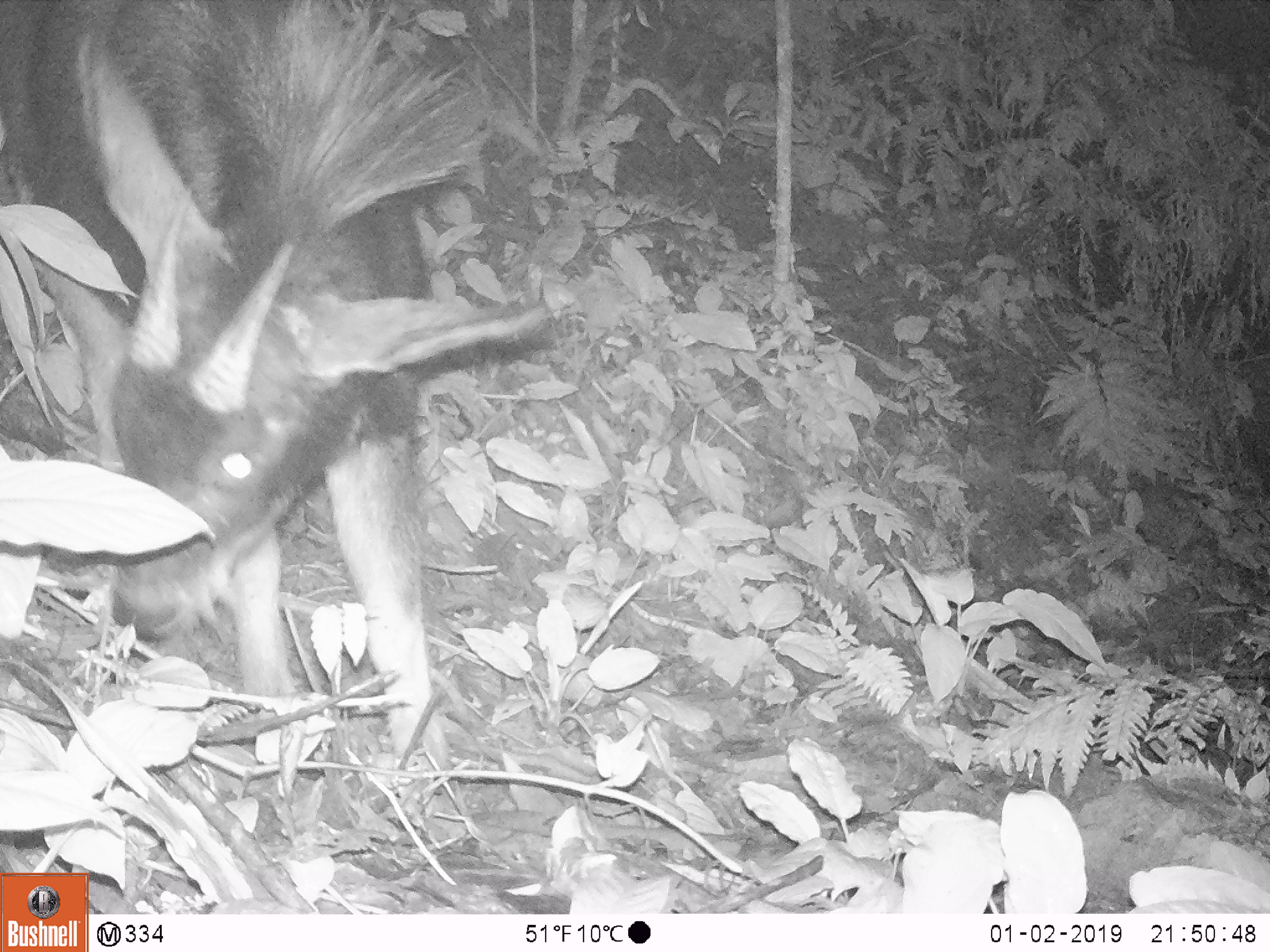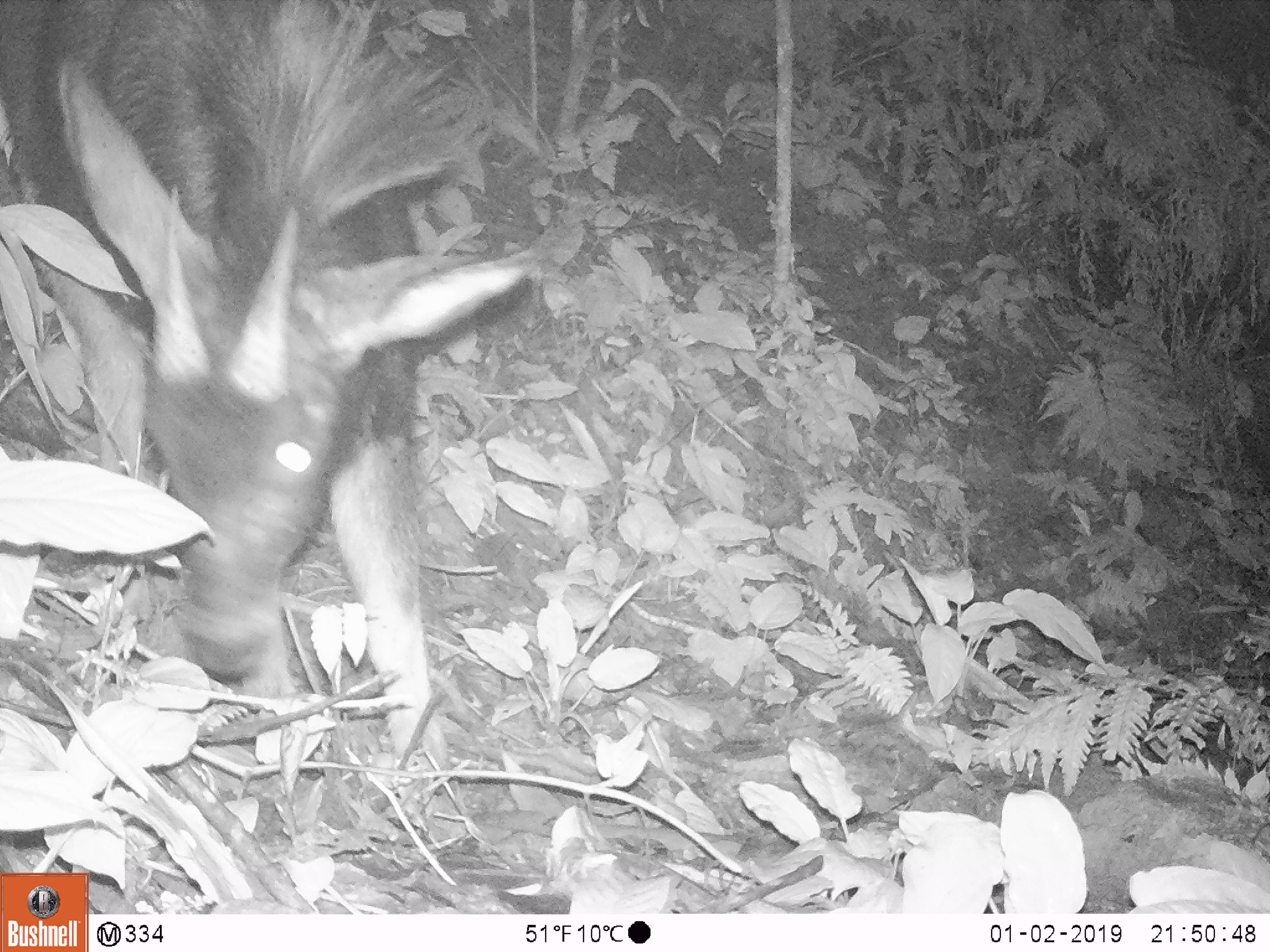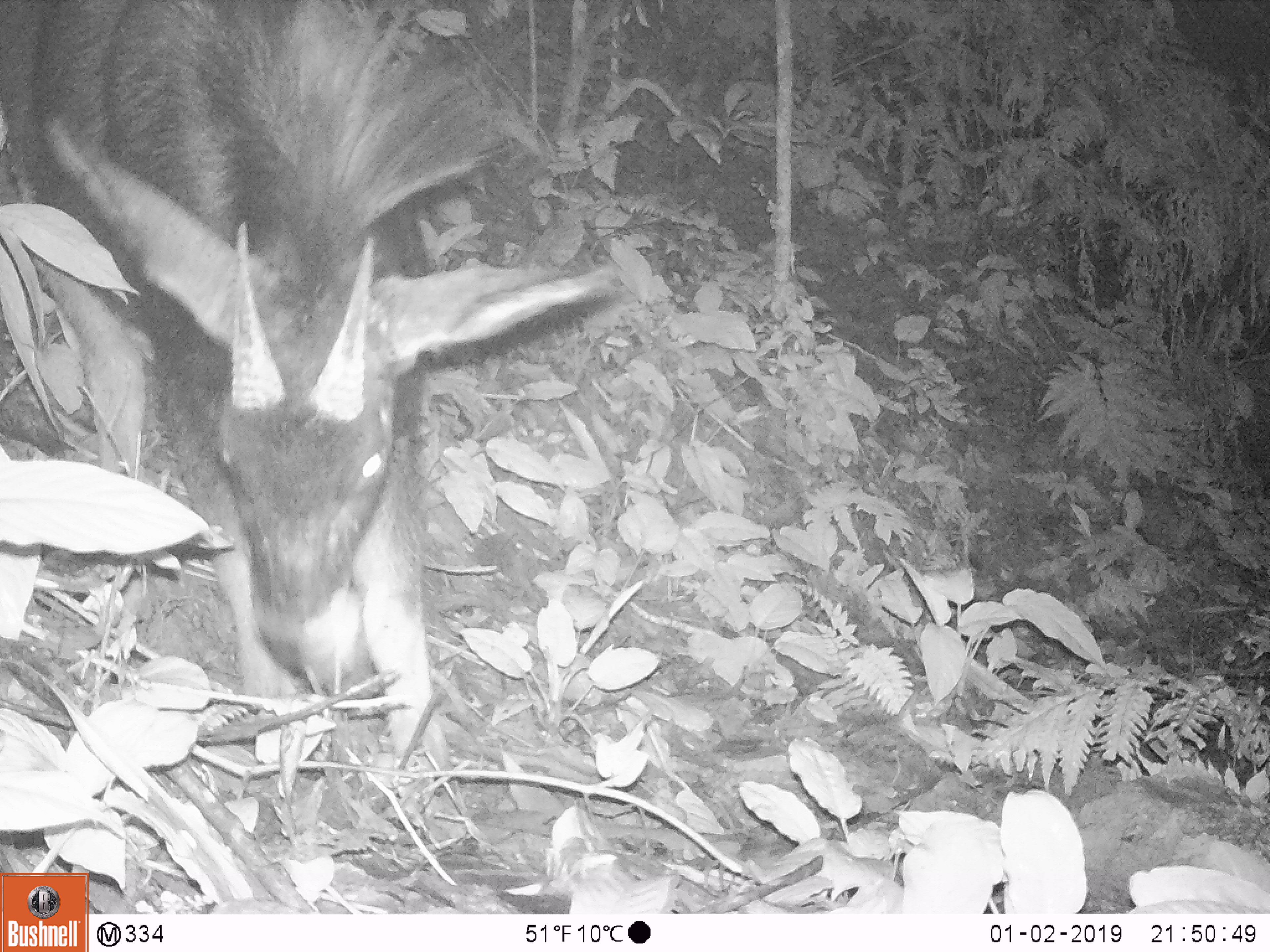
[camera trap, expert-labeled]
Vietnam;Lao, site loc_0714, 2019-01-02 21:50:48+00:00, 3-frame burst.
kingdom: Animalia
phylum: Chordata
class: Mammalia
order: Artiodactyla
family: Bovidae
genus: Capricornis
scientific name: Capricornis sumatraensis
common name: chinese serow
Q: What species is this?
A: Chinese serow (Capricornis sumatraensis).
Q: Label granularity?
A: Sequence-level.